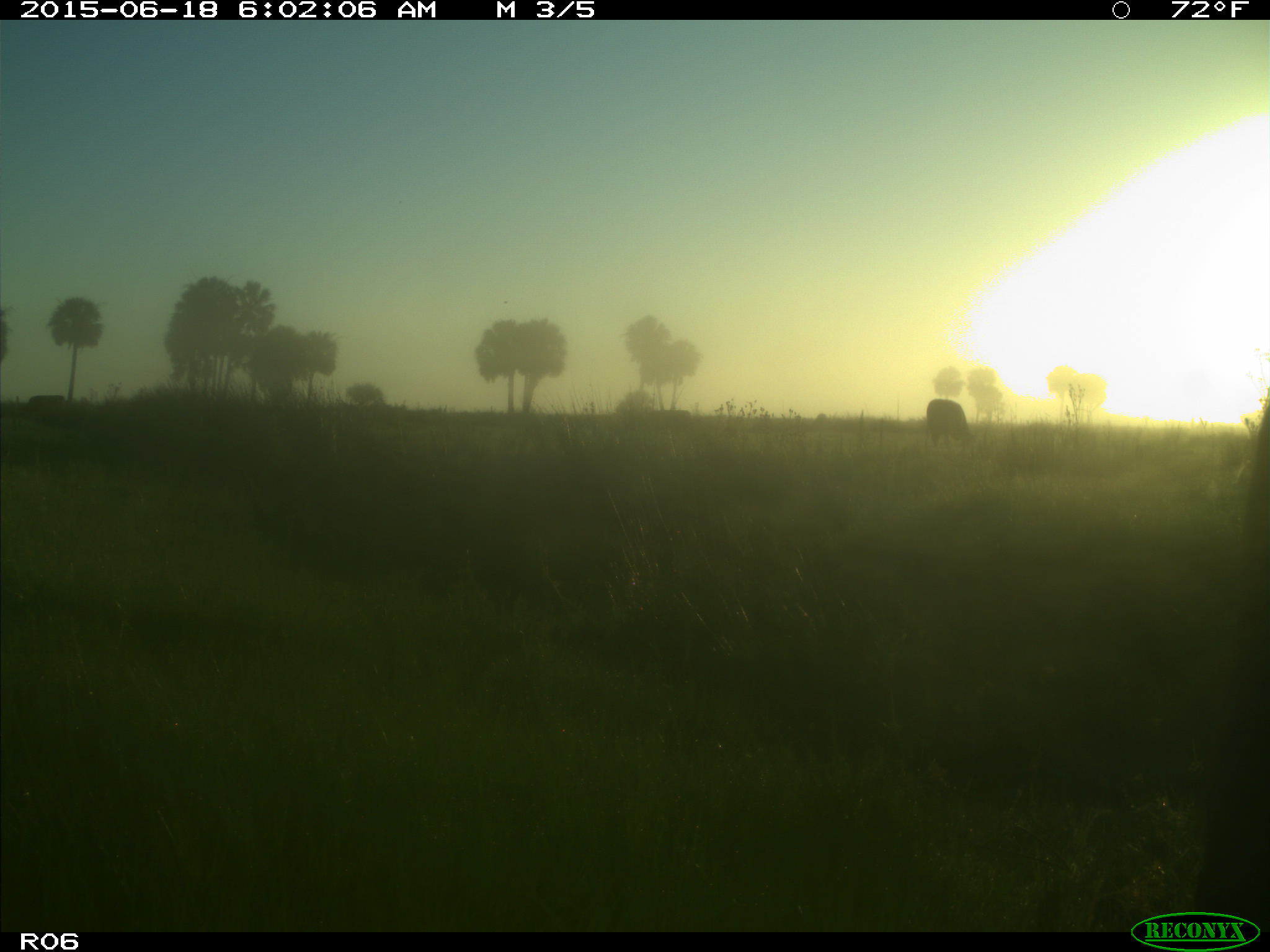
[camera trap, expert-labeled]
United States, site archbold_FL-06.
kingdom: Animalia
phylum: Chordata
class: Mammalia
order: Artiodactyla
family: Bovidae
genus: Bos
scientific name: Bos taurus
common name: domestic cow